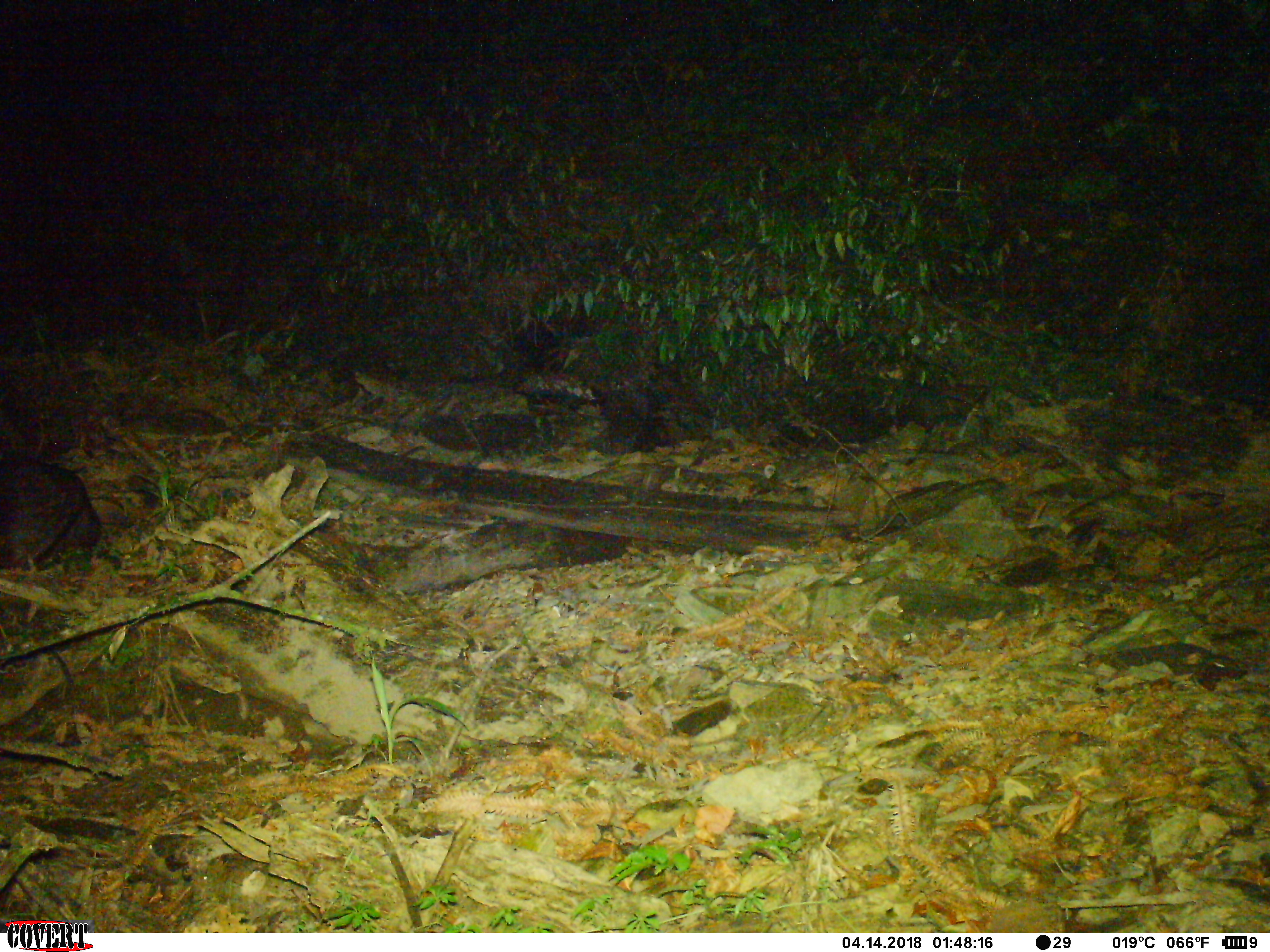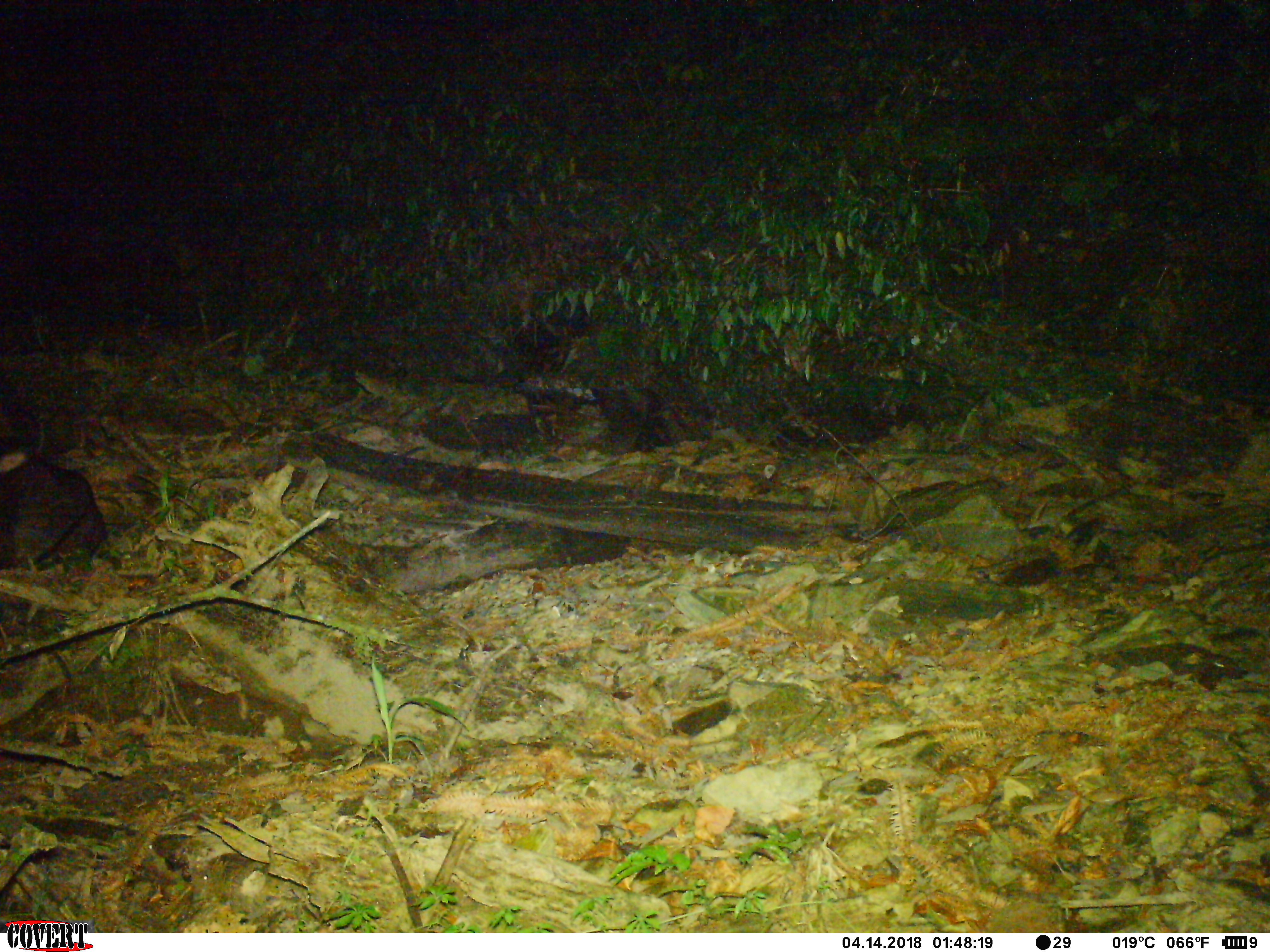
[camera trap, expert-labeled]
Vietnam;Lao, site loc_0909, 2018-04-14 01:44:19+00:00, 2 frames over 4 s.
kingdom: Animalia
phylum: Chordata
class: Mammalia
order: Artiodactyla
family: Bovidae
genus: Capricornis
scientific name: Capricornis sumatraensis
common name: chinese serow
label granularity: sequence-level